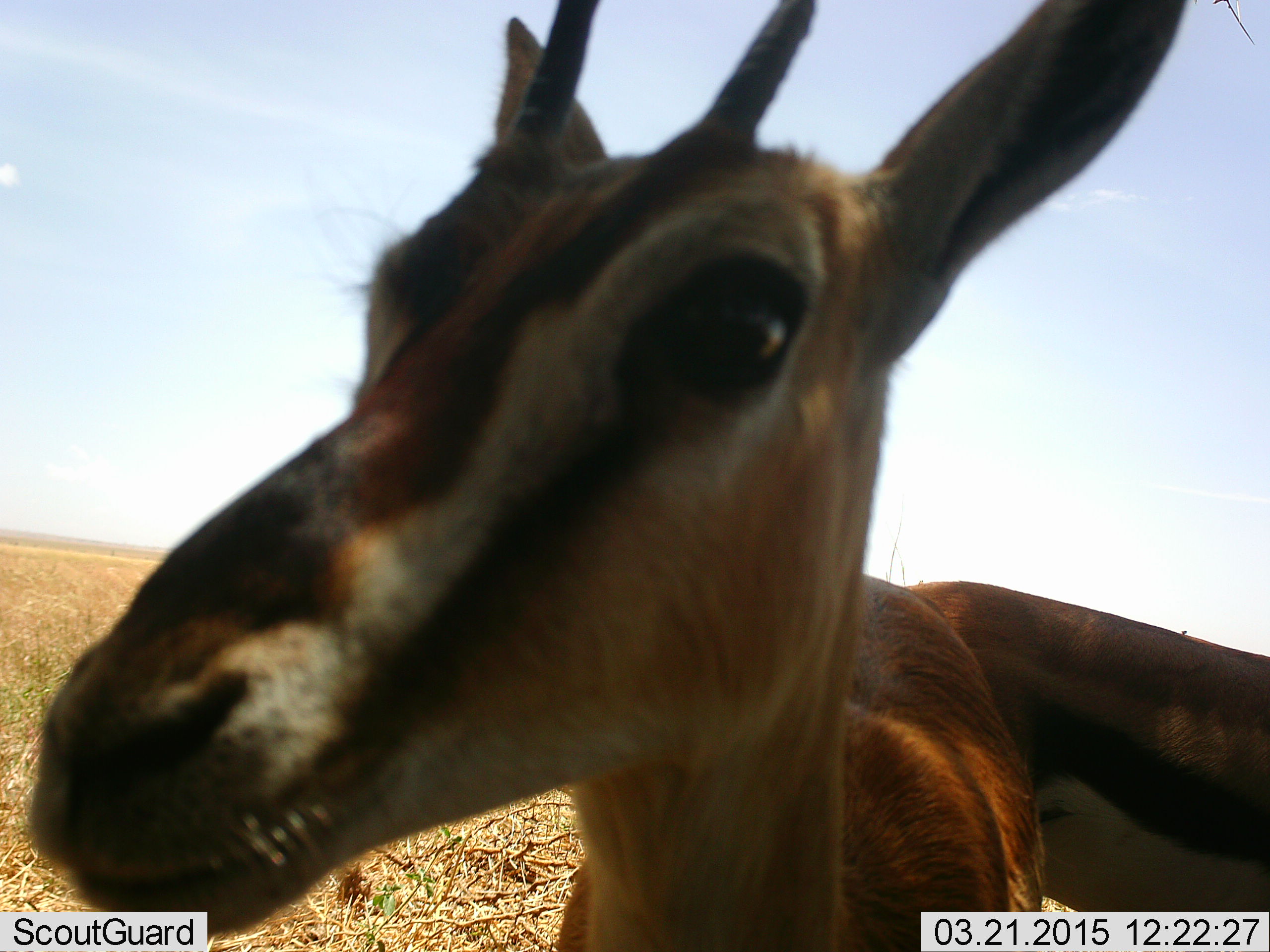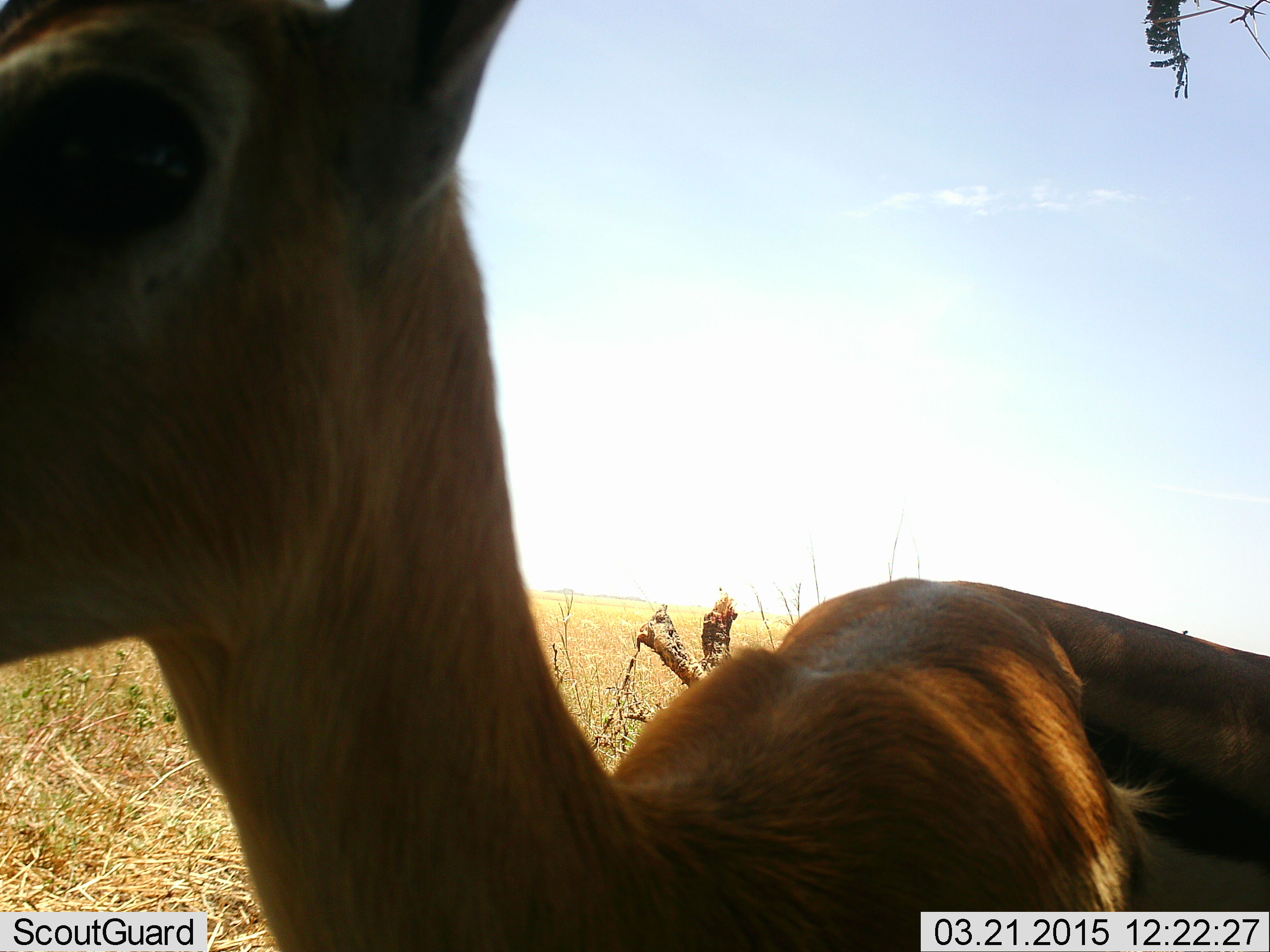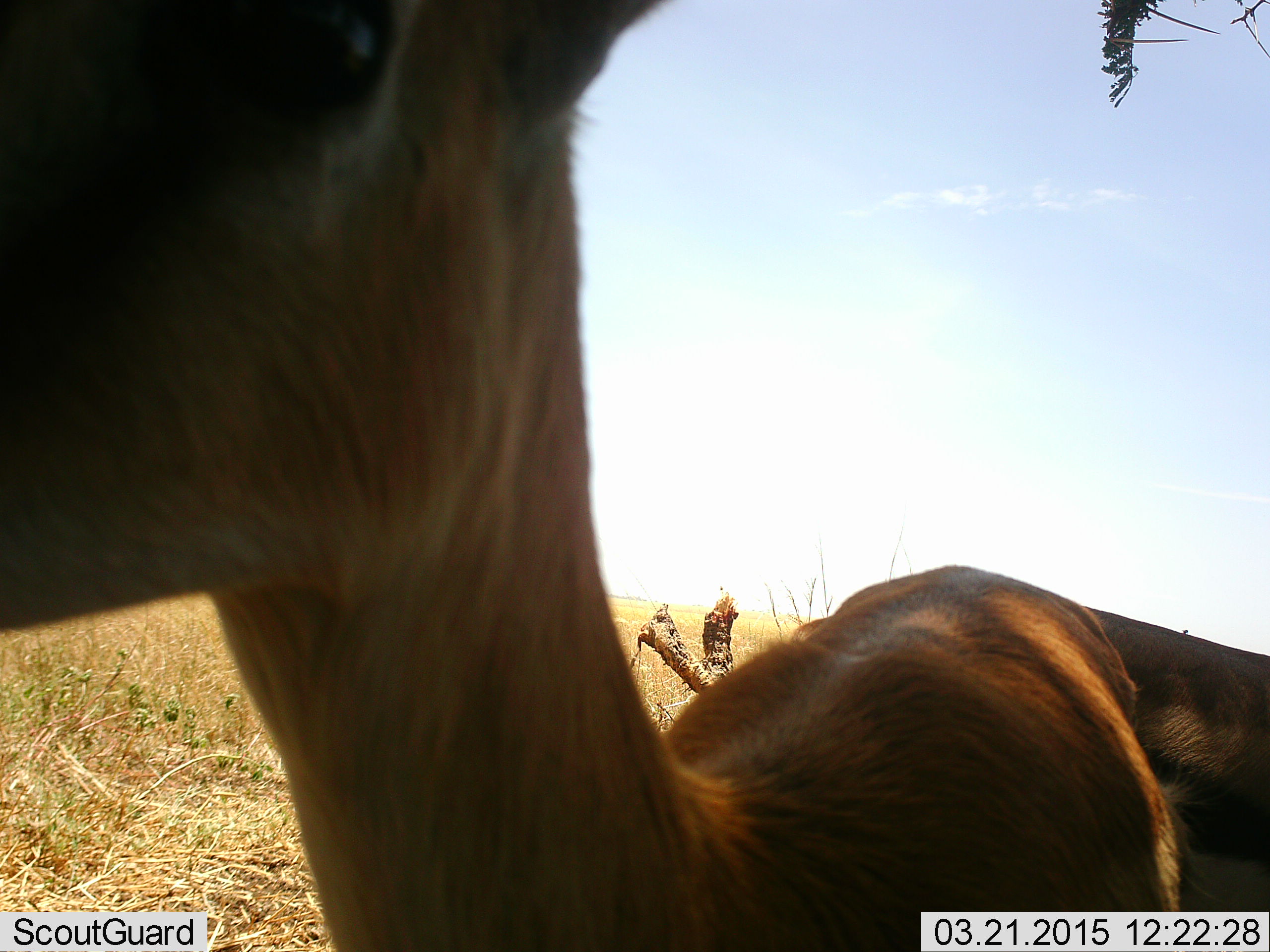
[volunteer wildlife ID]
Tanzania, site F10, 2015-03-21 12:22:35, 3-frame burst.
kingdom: Animalia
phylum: Chordata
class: Mammalia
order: Artiodactyla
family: Bovidae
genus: Eudorcas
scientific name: Eudorcas thomsonii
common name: thomson's gazelle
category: gazellethomsons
Gazellethomsons (thomson's gazelle) (Eudorcas thomsonii), count 2. Behavior (volunteer vote fractions): standing 100%, resting 0%, moving 10%, interacting 0%. Young present (vote fraction): 0%. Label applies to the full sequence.